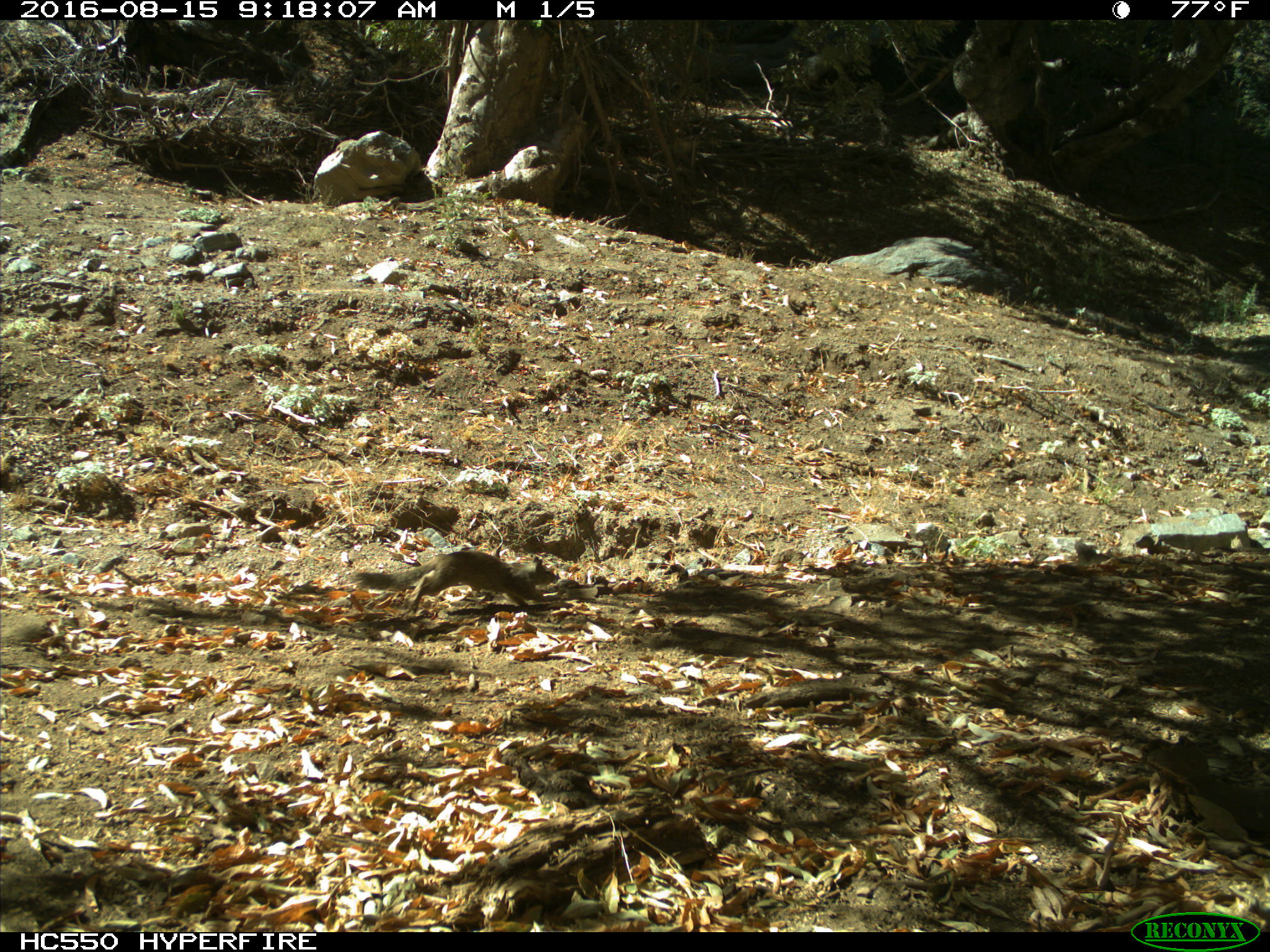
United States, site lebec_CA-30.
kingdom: Animalia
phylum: Chordata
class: Mammalia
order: Rodentia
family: Sciuridae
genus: Otospermophilus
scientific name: Otospermophilus beecheyi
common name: california ground squirrel